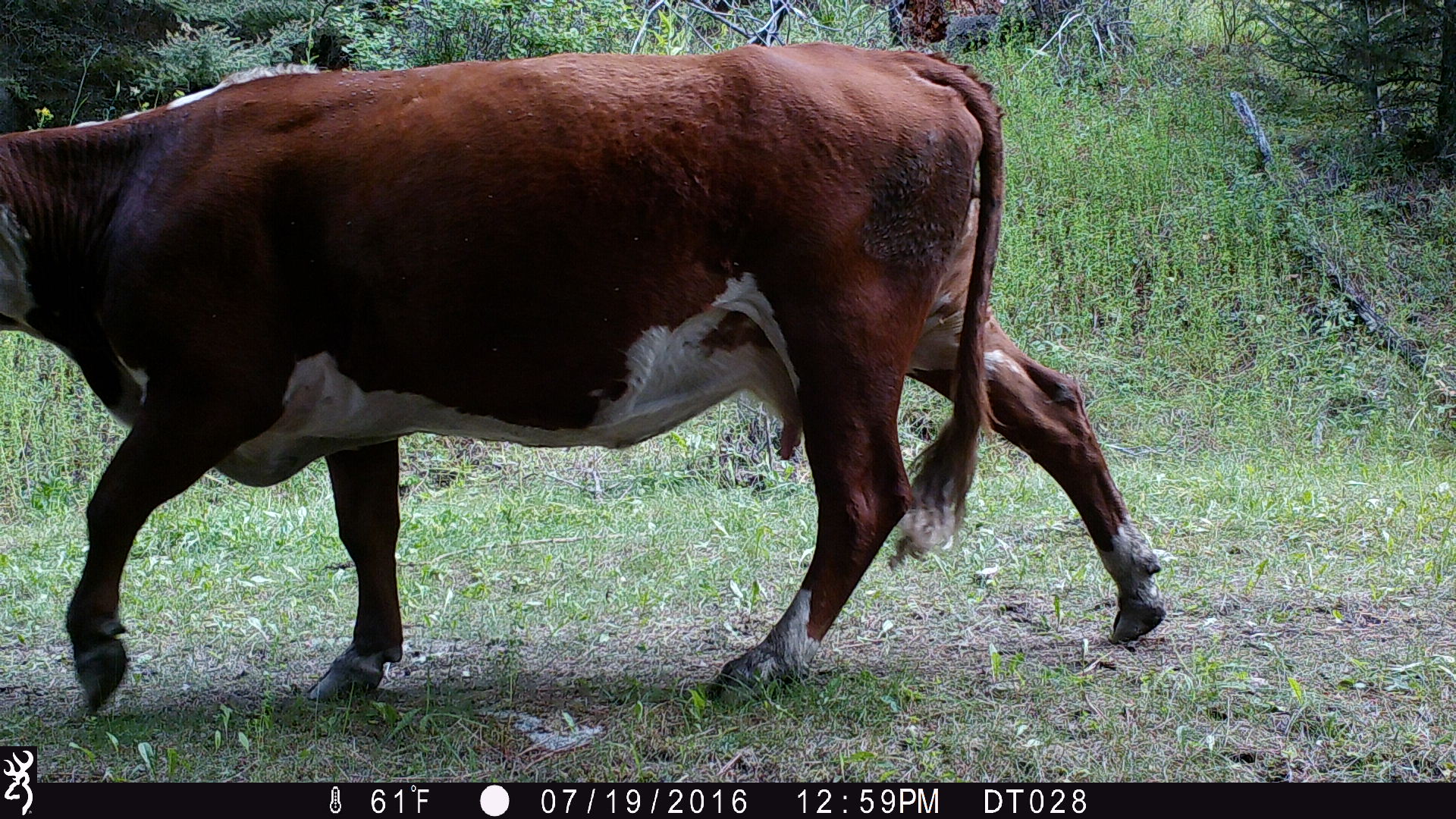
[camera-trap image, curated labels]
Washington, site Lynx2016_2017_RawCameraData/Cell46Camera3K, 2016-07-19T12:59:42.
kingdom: Animalia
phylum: Chordata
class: Mammalia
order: Artiodactyla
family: Bovidae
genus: Bos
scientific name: Bos taurus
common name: domestic cattle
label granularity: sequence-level